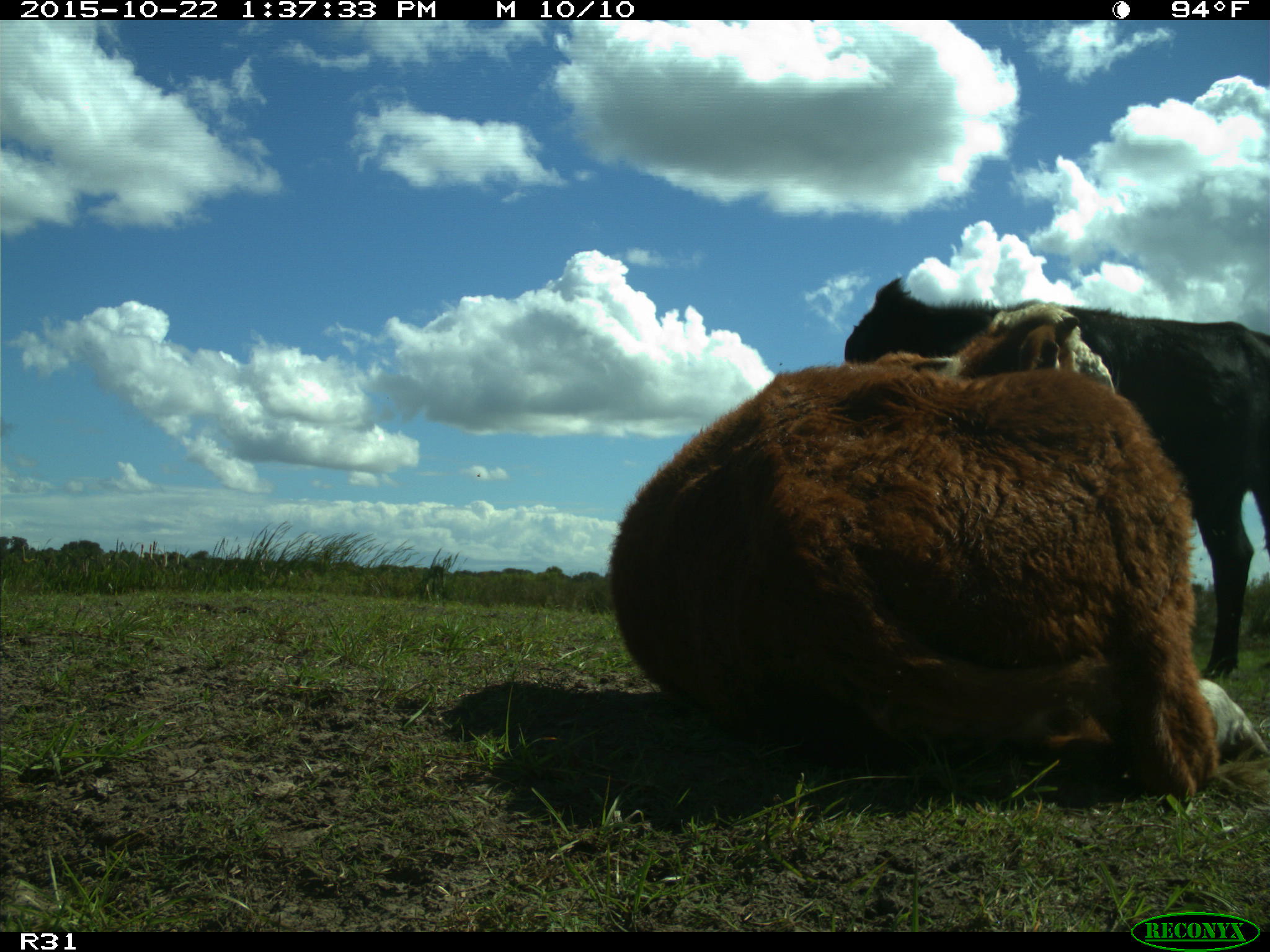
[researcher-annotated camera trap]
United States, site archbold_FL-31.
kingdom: Animalia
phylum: Chordata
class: Mammalia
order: Artiodactyla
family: Bovidae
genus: Bos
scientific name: Bos taurus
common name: domestic cow